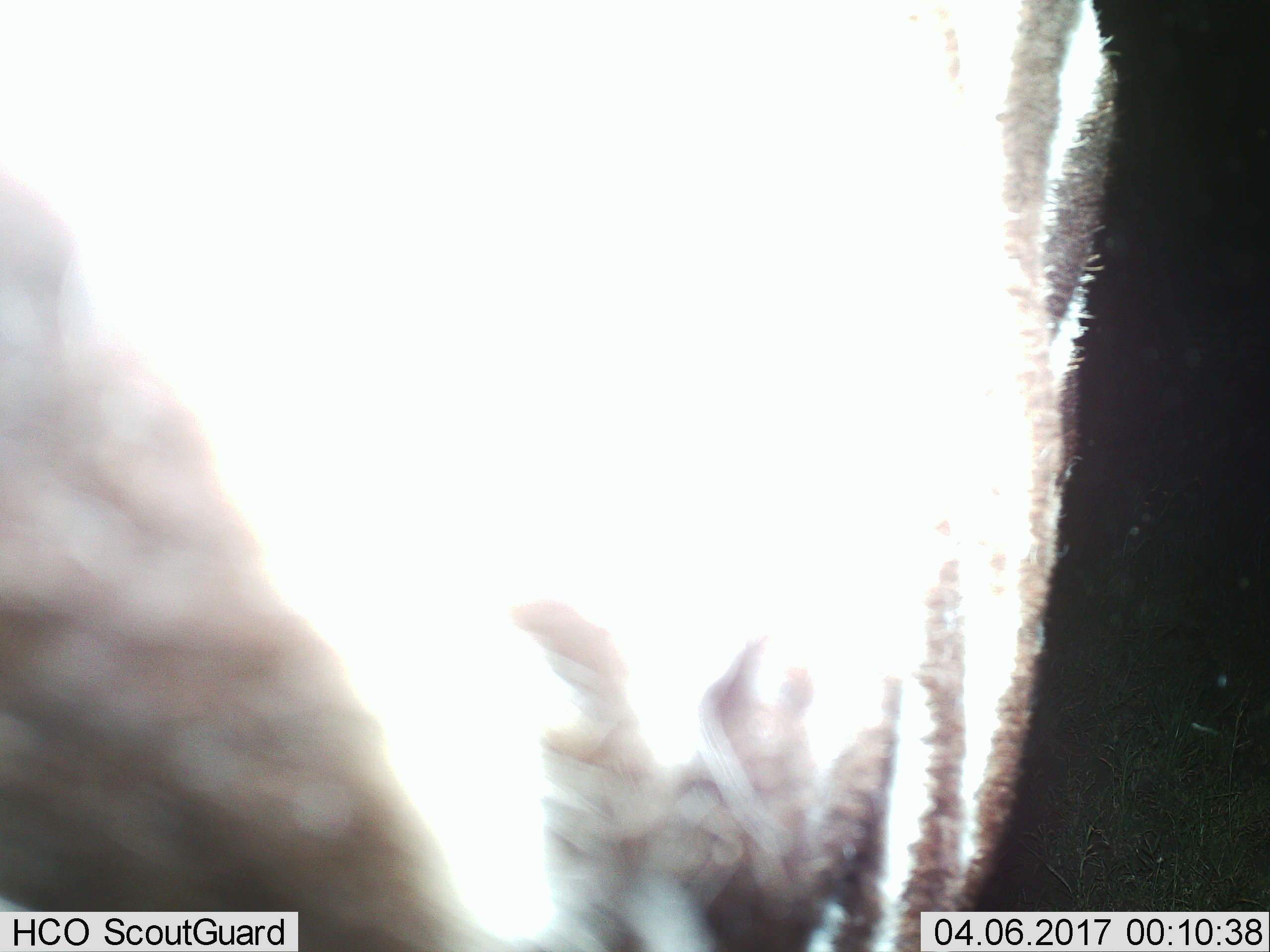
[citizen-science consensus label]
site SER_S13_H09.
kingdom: Animalia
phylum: Chordata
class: Mammalia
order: Perissodactyla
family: Equidae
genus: Equus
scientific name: Equus quagga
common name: plains zebra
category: zebraplains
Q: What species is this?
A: Zebraplains (plains zebra) (Equus quagga).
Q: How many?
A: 1.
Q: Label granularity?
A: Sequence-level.